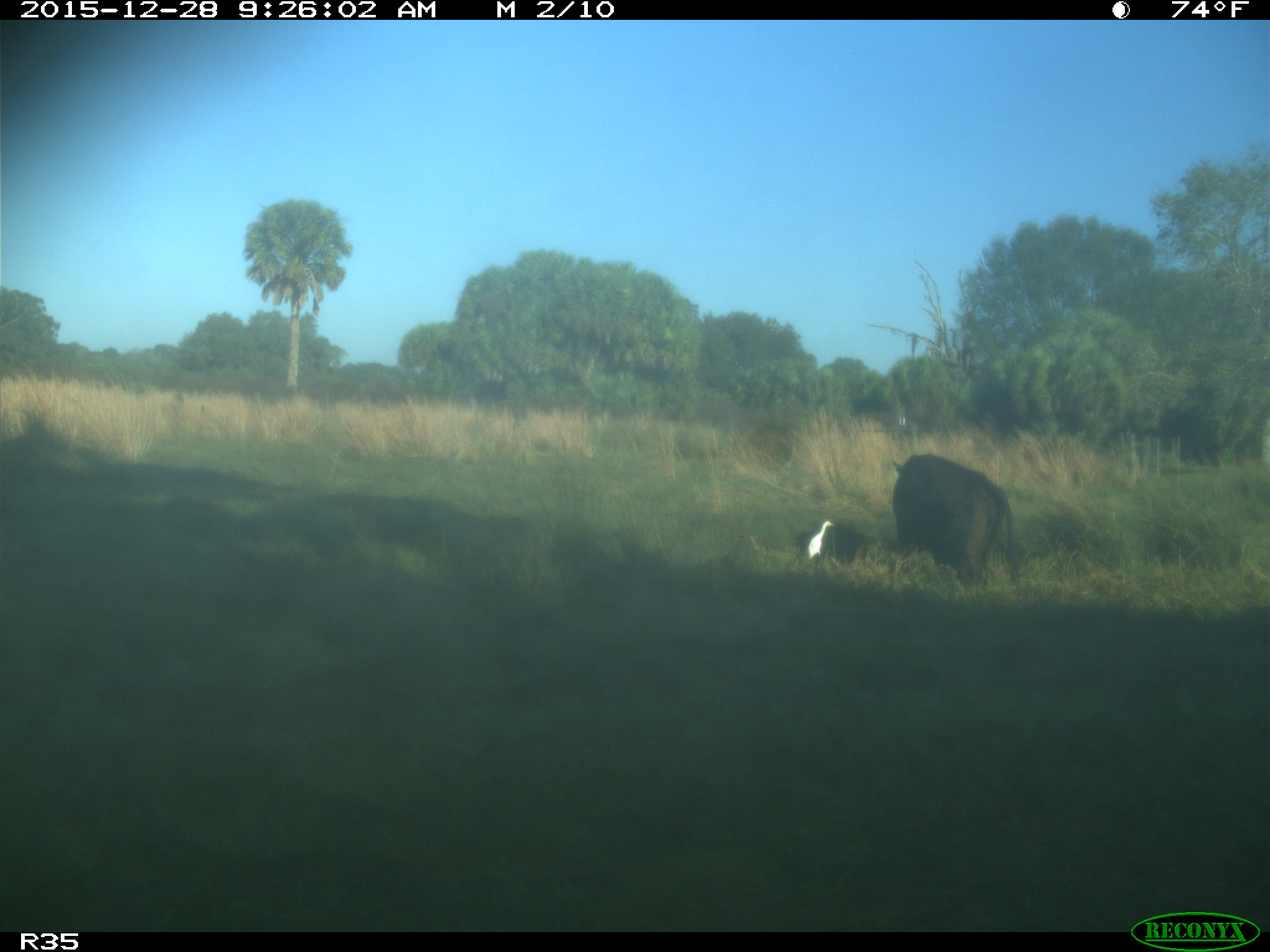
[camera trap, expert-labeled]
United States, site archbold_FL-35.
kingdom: Animalia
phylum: Chordata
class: Mammalia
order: Artiodactyla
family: Bovidae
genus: Bos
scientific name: Bos taurus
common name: domestic cow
Bos taurus (domestic cow).